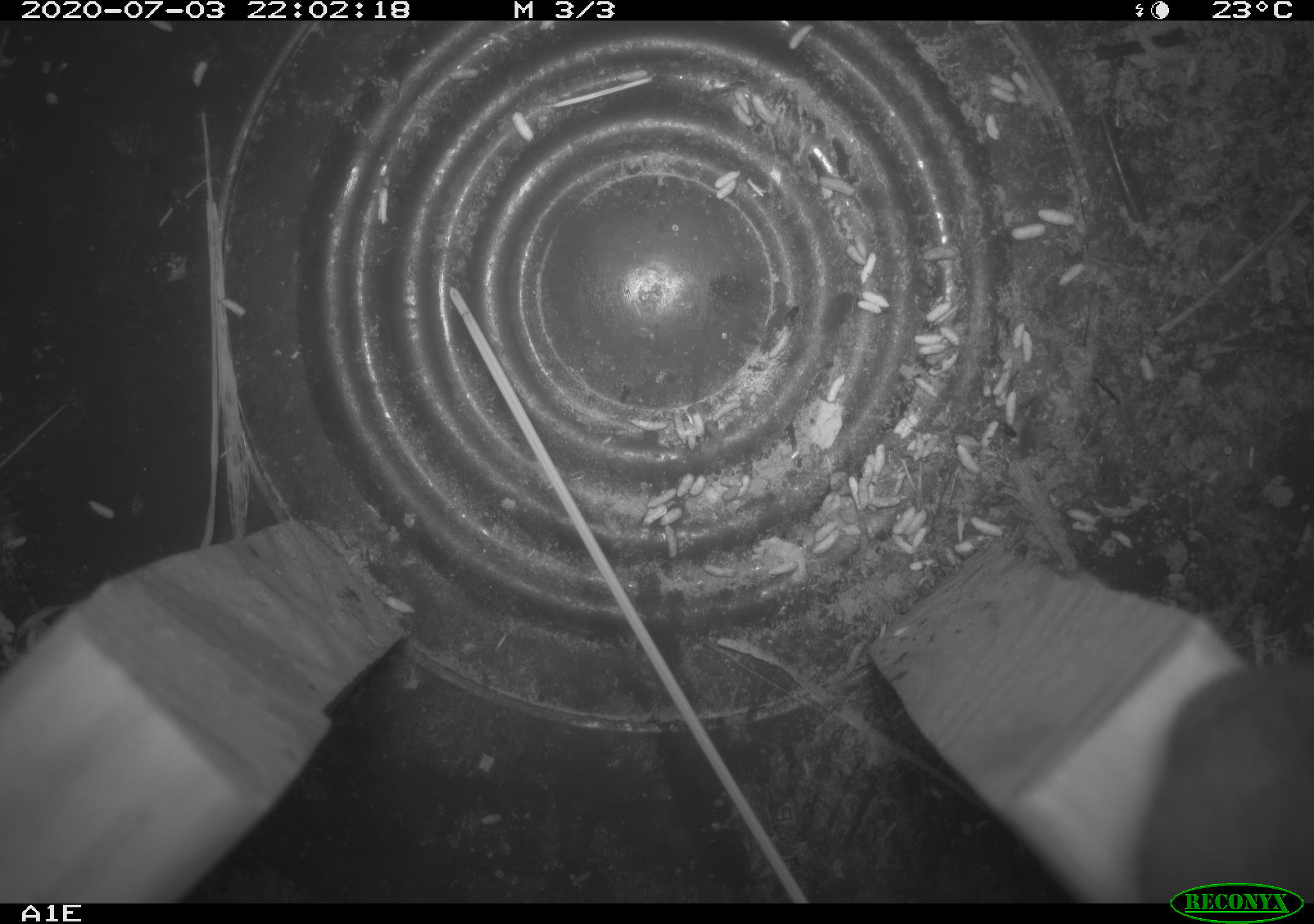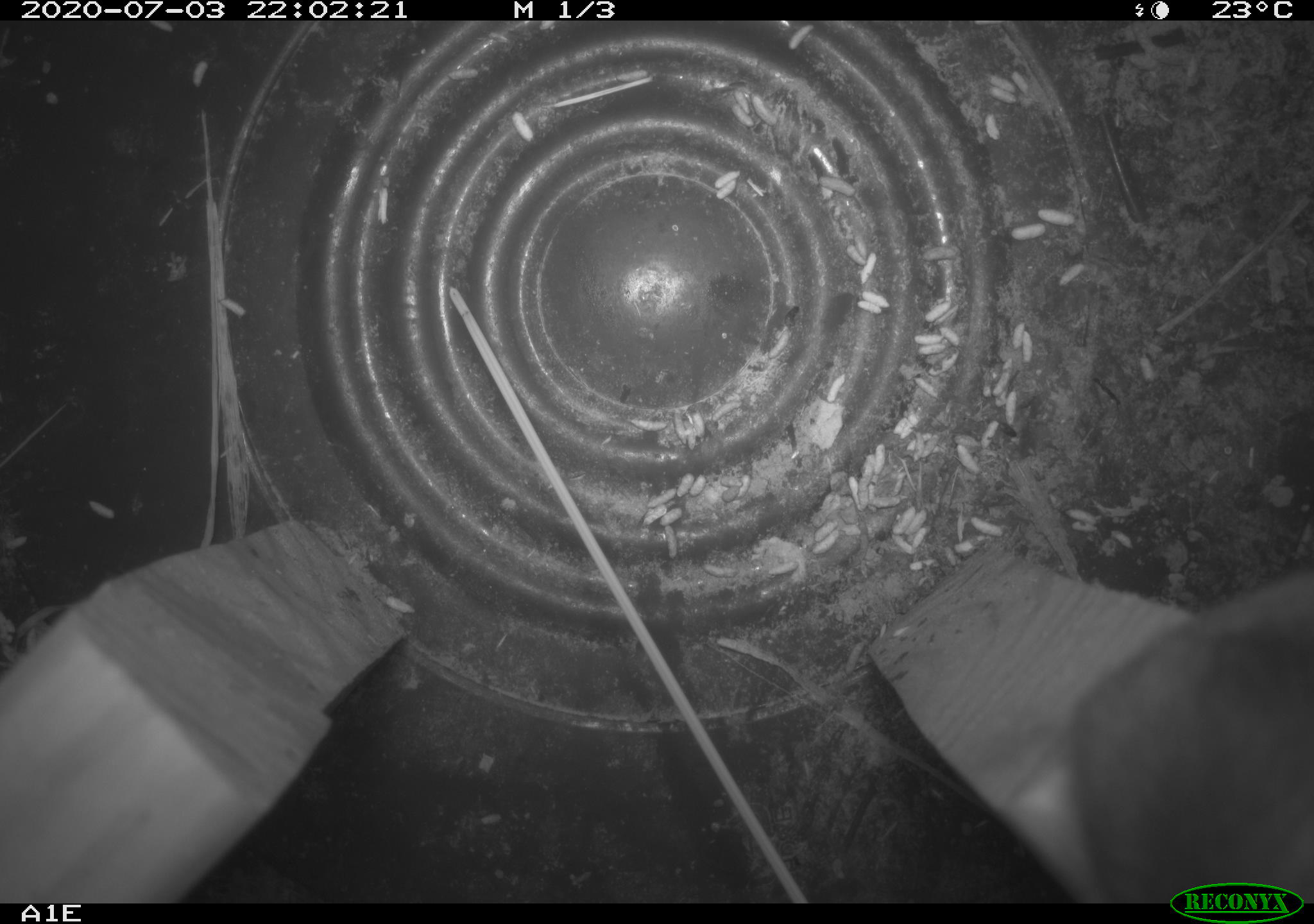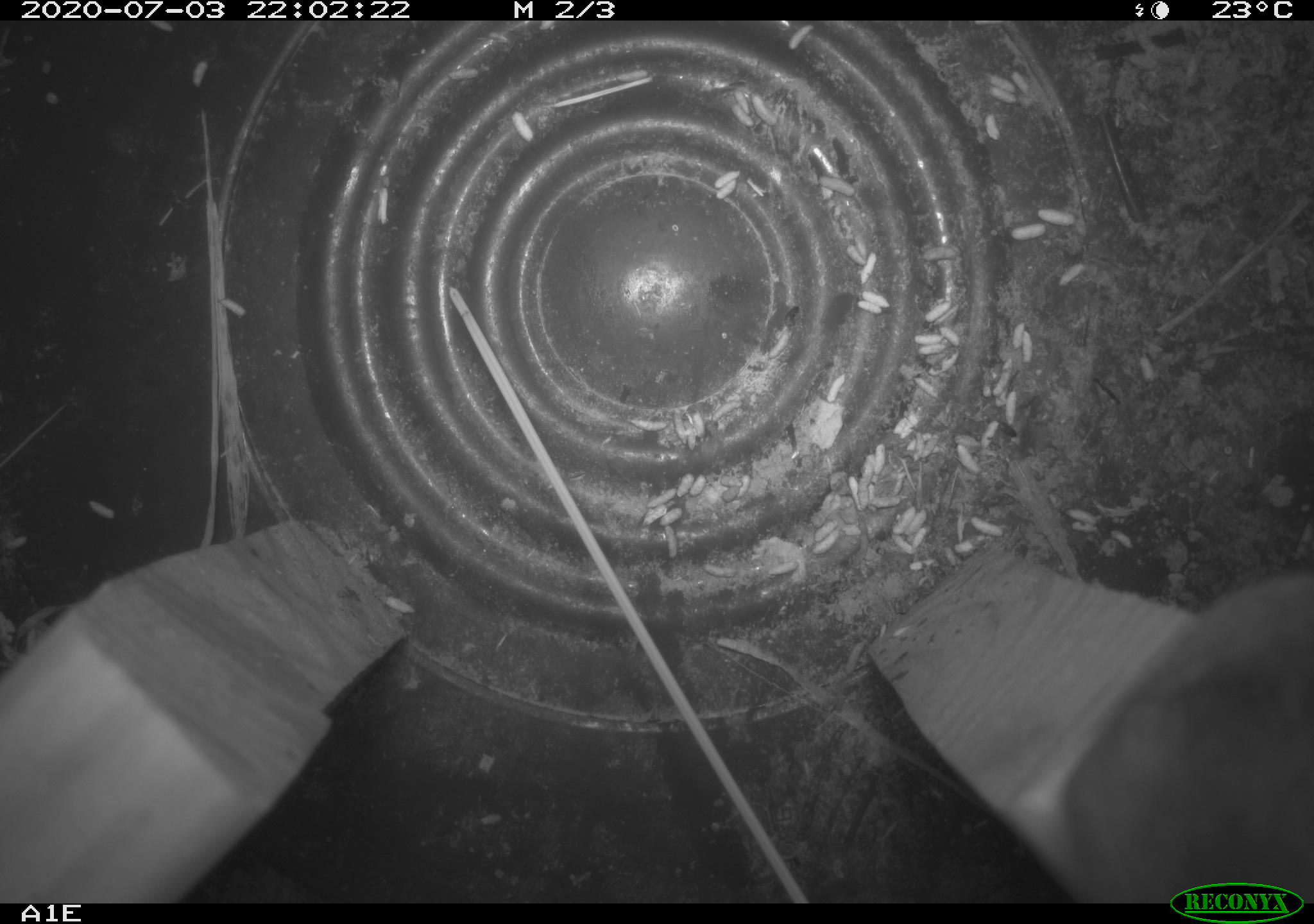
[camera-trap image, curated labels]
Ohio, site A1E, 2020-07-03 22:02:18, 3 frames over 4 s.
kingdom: Animalia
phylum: Chordata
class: Mammalia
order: Rodentia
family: Cricetidae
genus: Peromyscus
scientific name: Peromyscus leucopus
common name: white-footed mouse